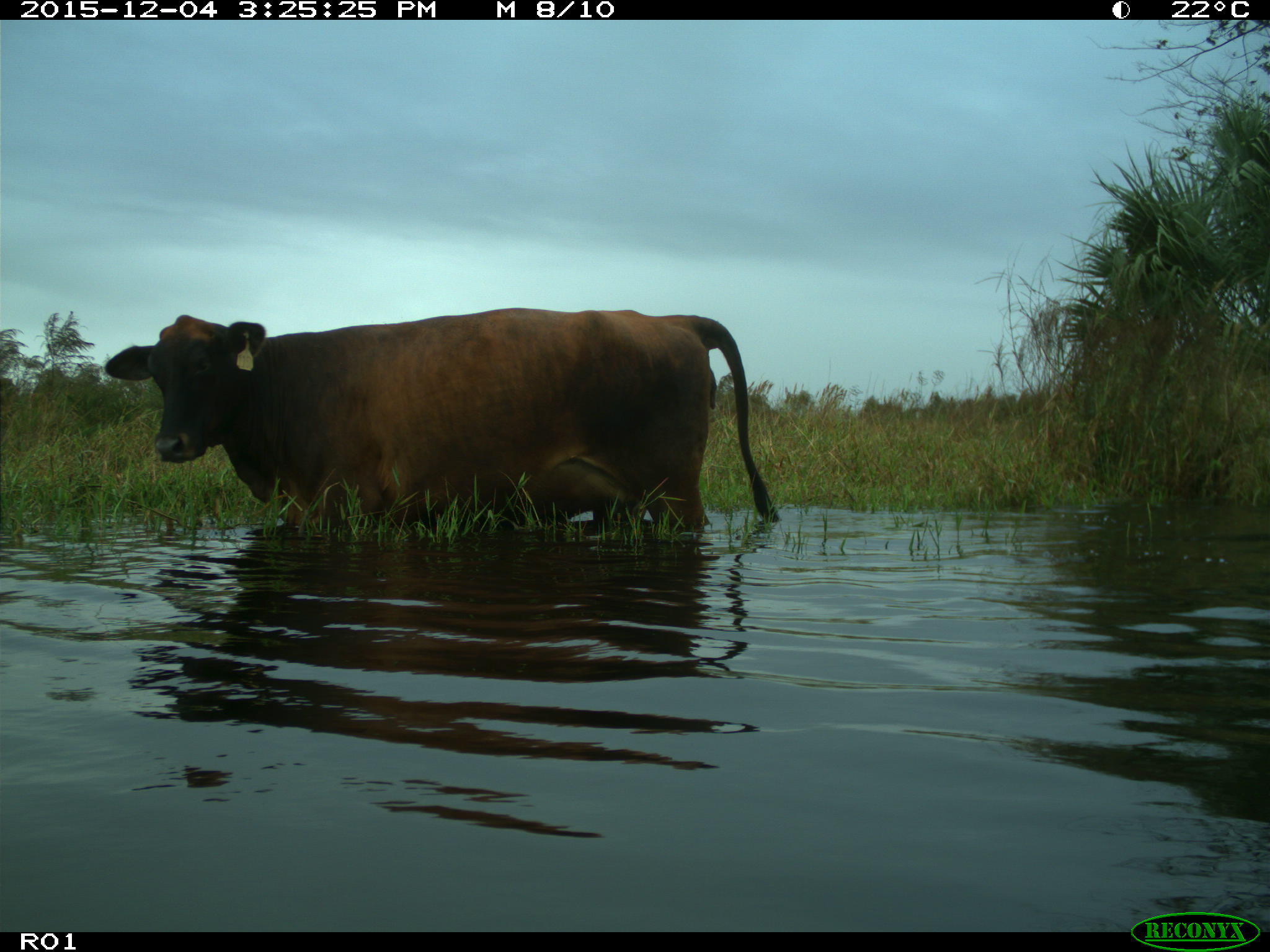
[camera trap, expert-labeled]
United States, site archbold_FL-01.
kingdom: Animalia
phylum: Chordata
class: Mammalia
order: Artiodactyla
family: Bovidae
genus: Bos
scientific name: Bos taurus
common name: domestic cow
Bos taurus (domestic cow).